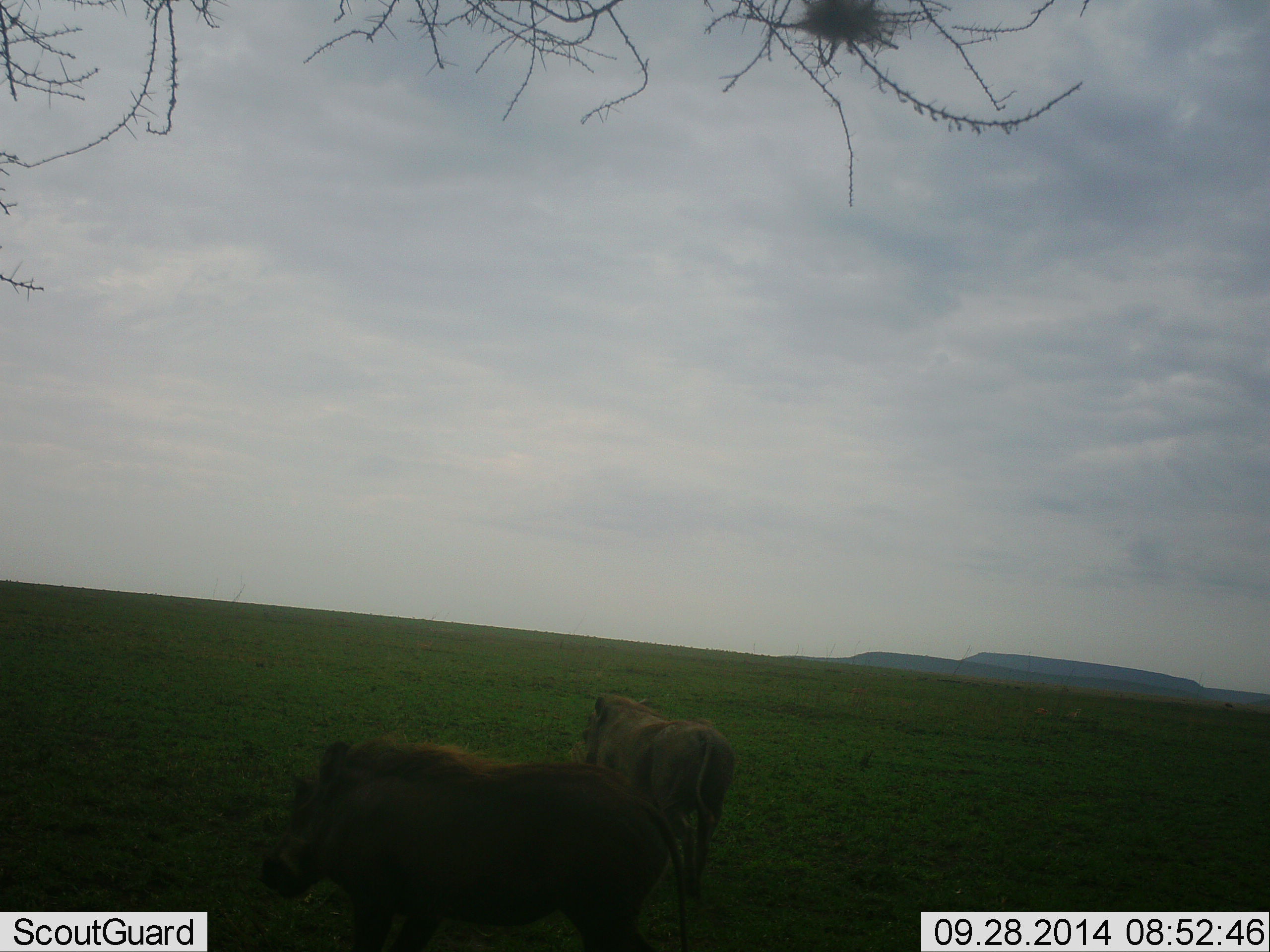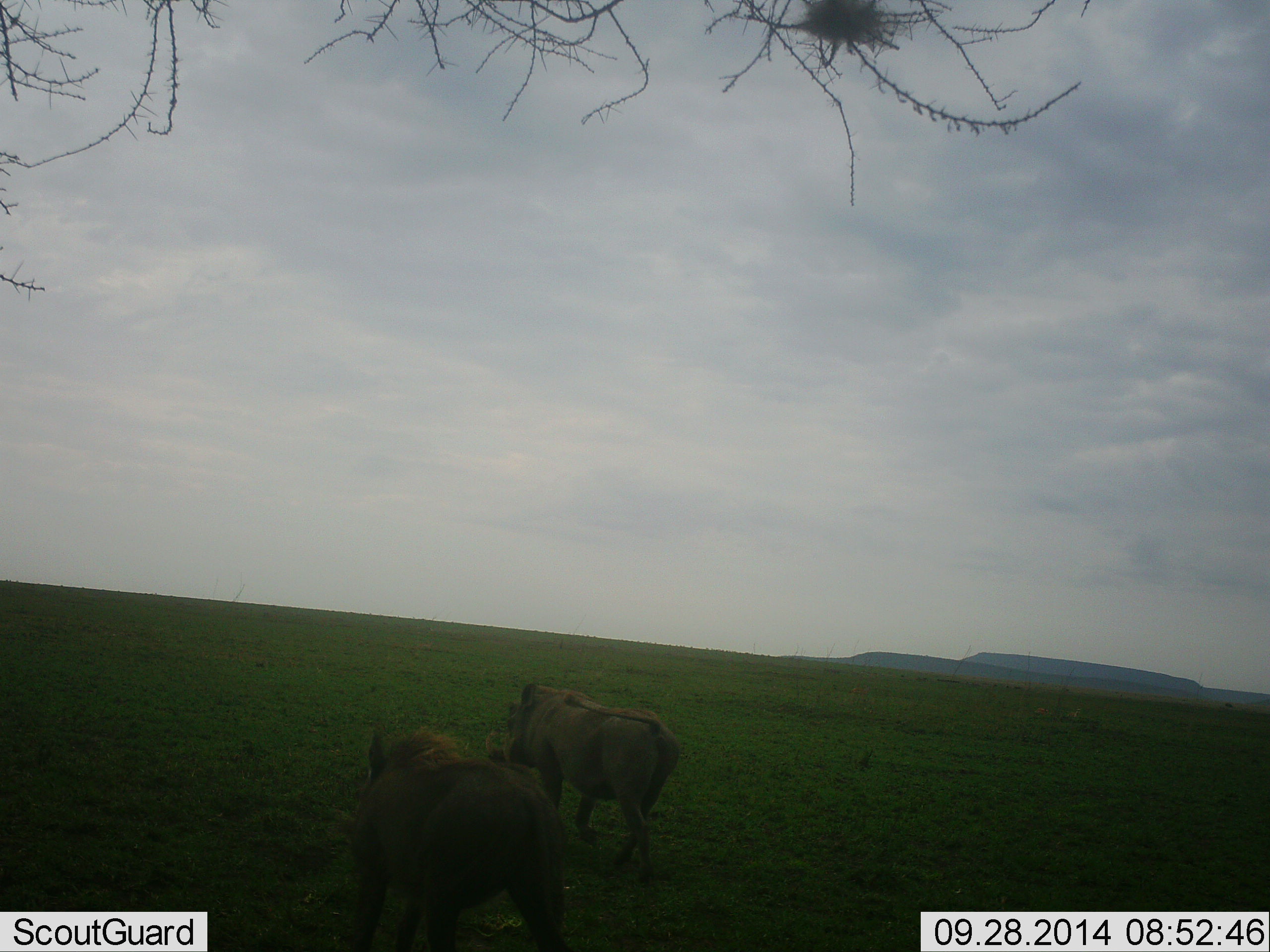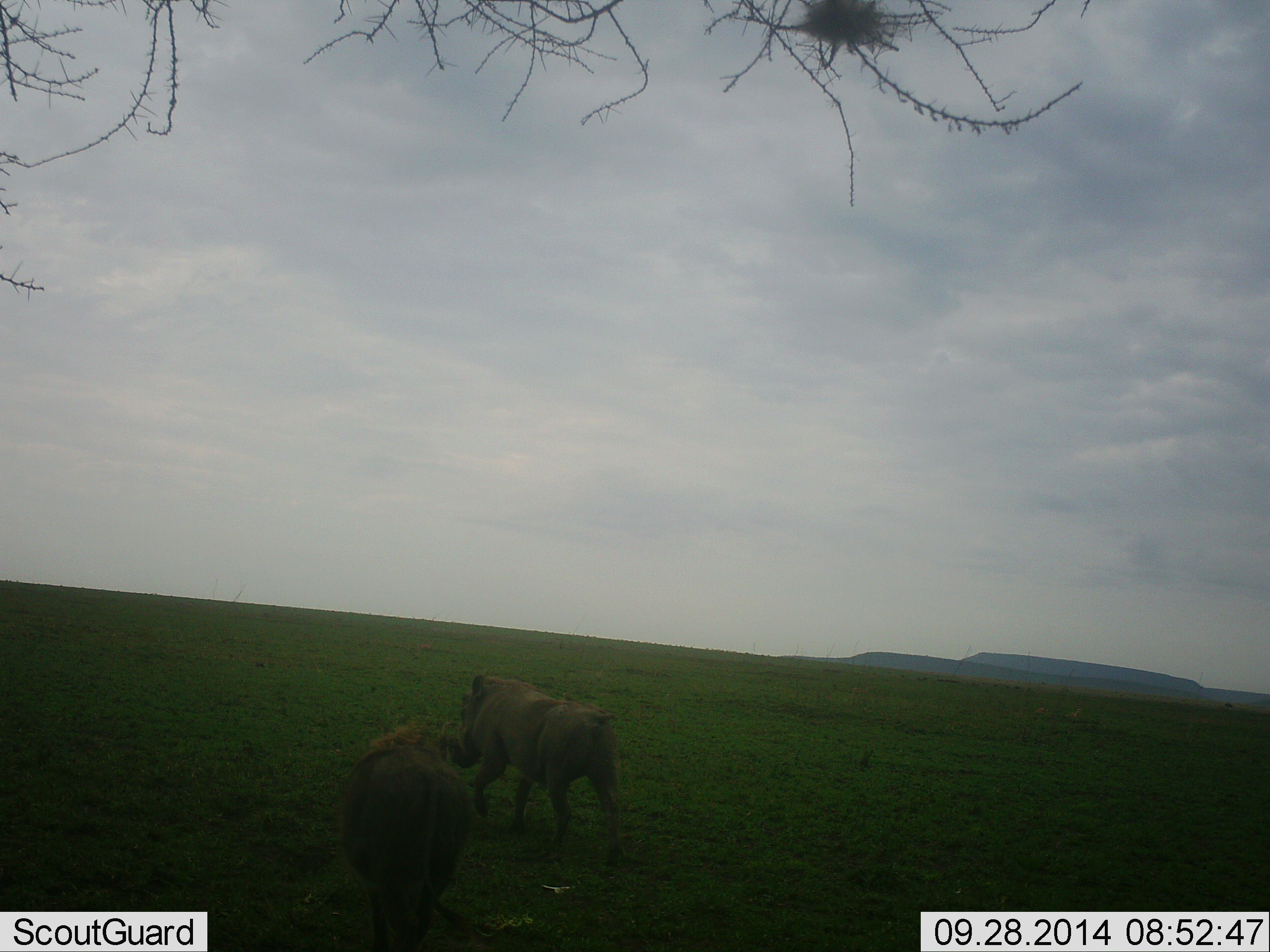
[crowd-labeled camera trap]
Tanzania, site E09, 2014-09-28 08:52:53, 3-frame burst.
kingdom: Animalia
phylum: Chordata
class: Mammalia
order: Artiodactyla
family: Suidae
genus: Phacochoerus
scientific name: Phacochoerus africanus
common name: warthog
Warthog (Phacochoerus africanus), count 2. Behavior (volunteer vote fractions): standing 10%, resting 0%, moving 100%, interacting 0%. Young present (vote fraction): 0%. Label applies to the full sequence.